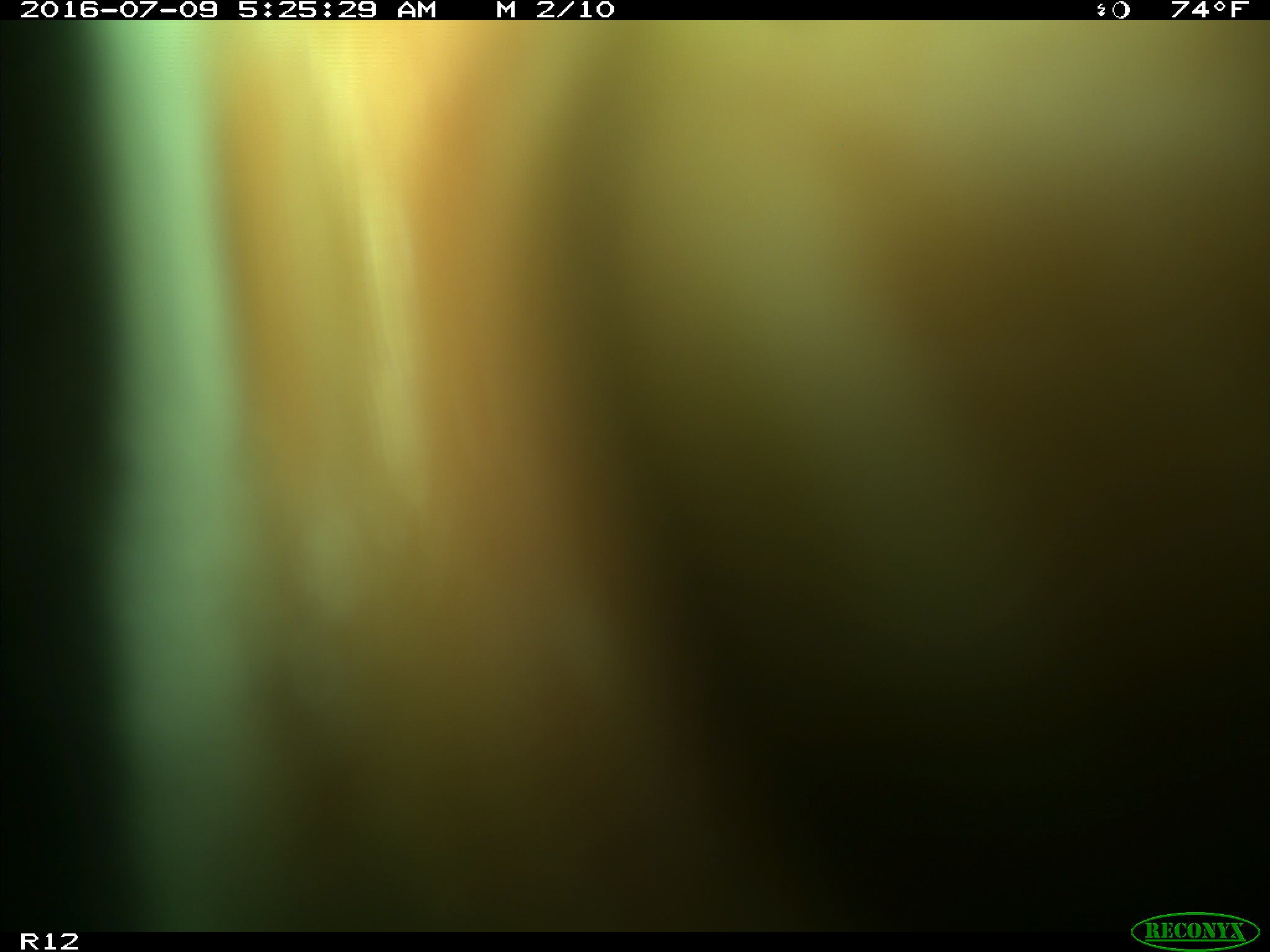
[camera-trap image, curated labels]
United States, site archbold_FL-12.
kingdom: Animalia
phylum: Chordata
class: Mammalia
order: Artiodactyla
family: Bovidae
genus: Bos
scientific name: Bos taurus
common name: domestic cow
Bos taurus (domestic cow).